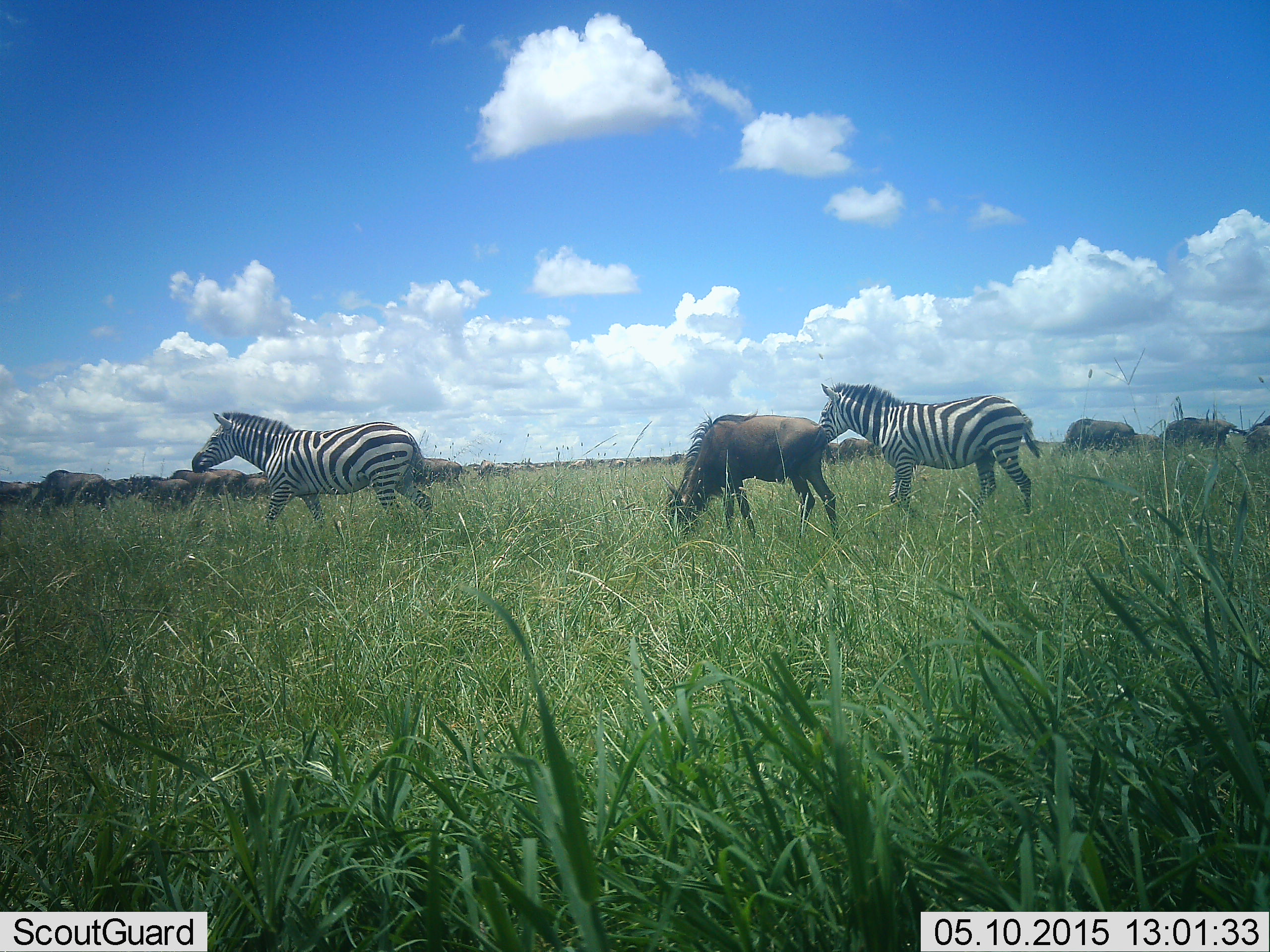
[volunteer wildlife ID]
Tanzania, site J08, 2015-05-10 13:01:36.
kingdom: Animalia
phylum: Chordata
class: Mammalia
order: Artiodactyla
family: Bovidae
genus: Connochaetes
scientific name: Connochaetes taurinus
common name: blue wildebeest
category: wildebeest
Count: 11-50.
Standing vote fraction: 50%.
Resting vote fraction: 0%.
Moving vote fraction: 50%.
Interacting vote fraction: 0%.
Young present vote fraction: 30%.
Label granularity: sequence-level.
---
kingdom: Animalia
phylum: Chordata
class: Mammalia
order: Perissodactyla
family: Equidae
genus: Equus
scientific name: Equus quagga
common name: plains zebra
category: zebra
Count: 2.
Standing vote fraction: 45%.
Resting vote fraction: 0%.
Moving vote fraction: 64%.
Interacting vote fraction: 0%.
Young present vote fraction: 0%.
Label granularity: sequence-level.